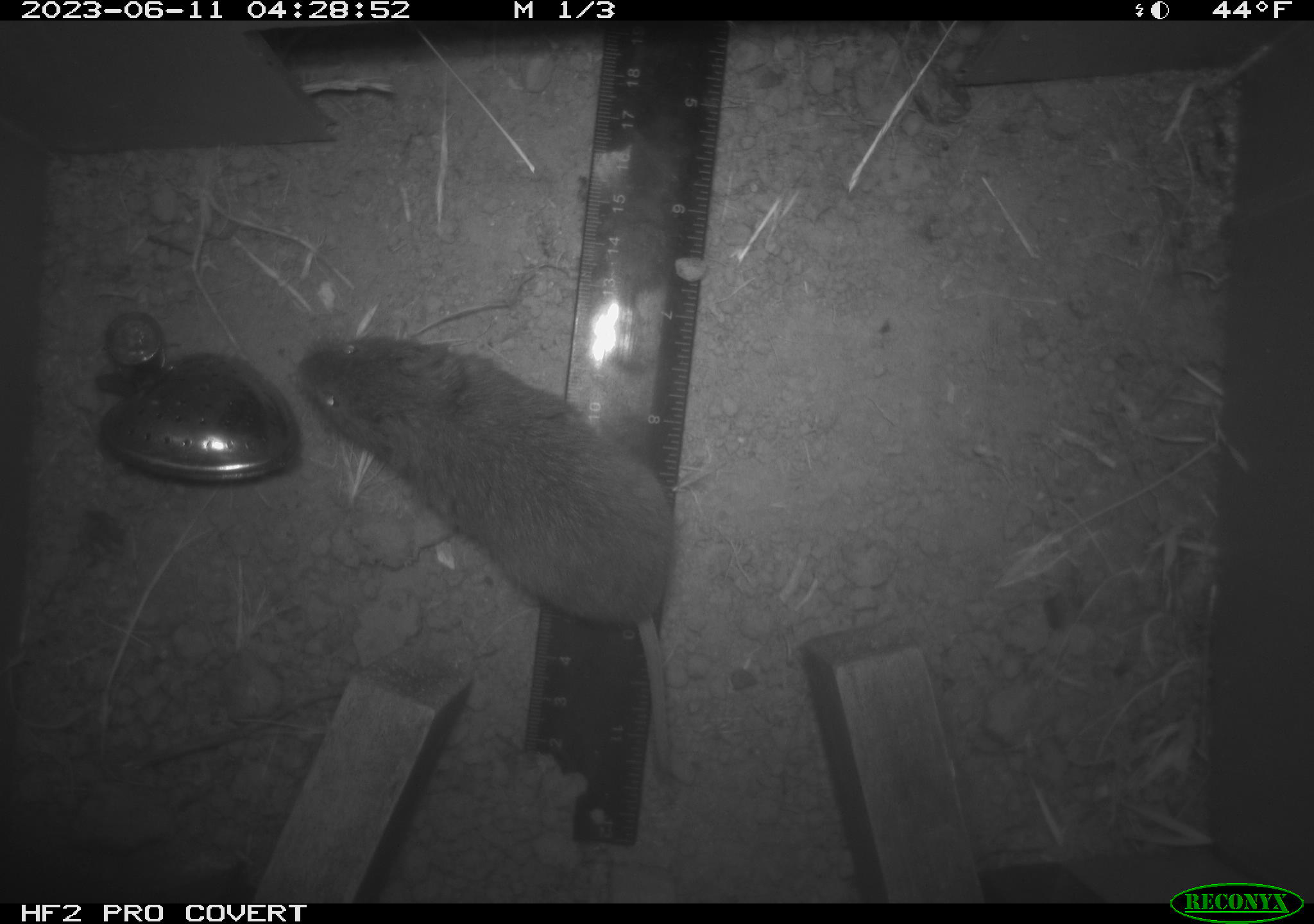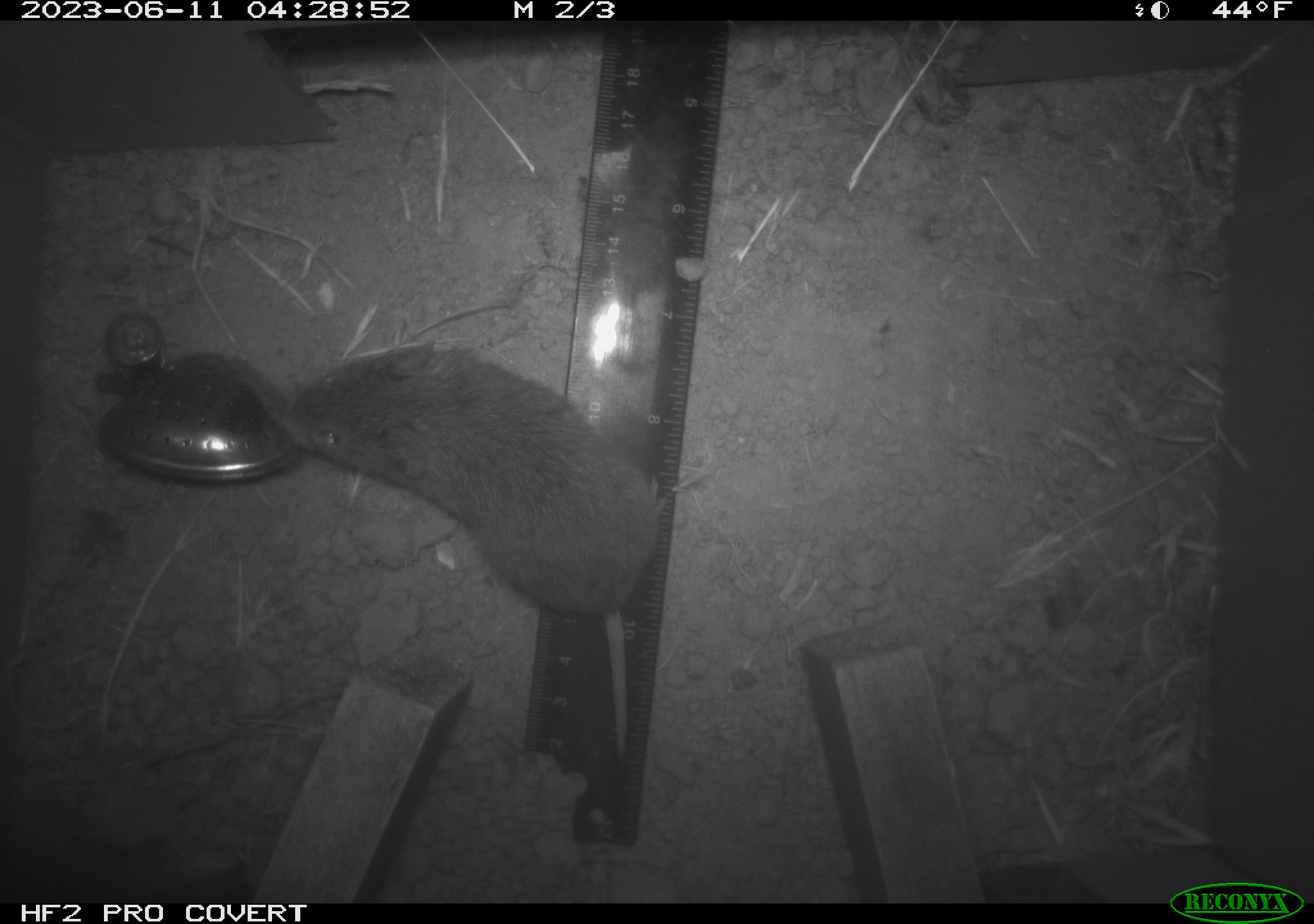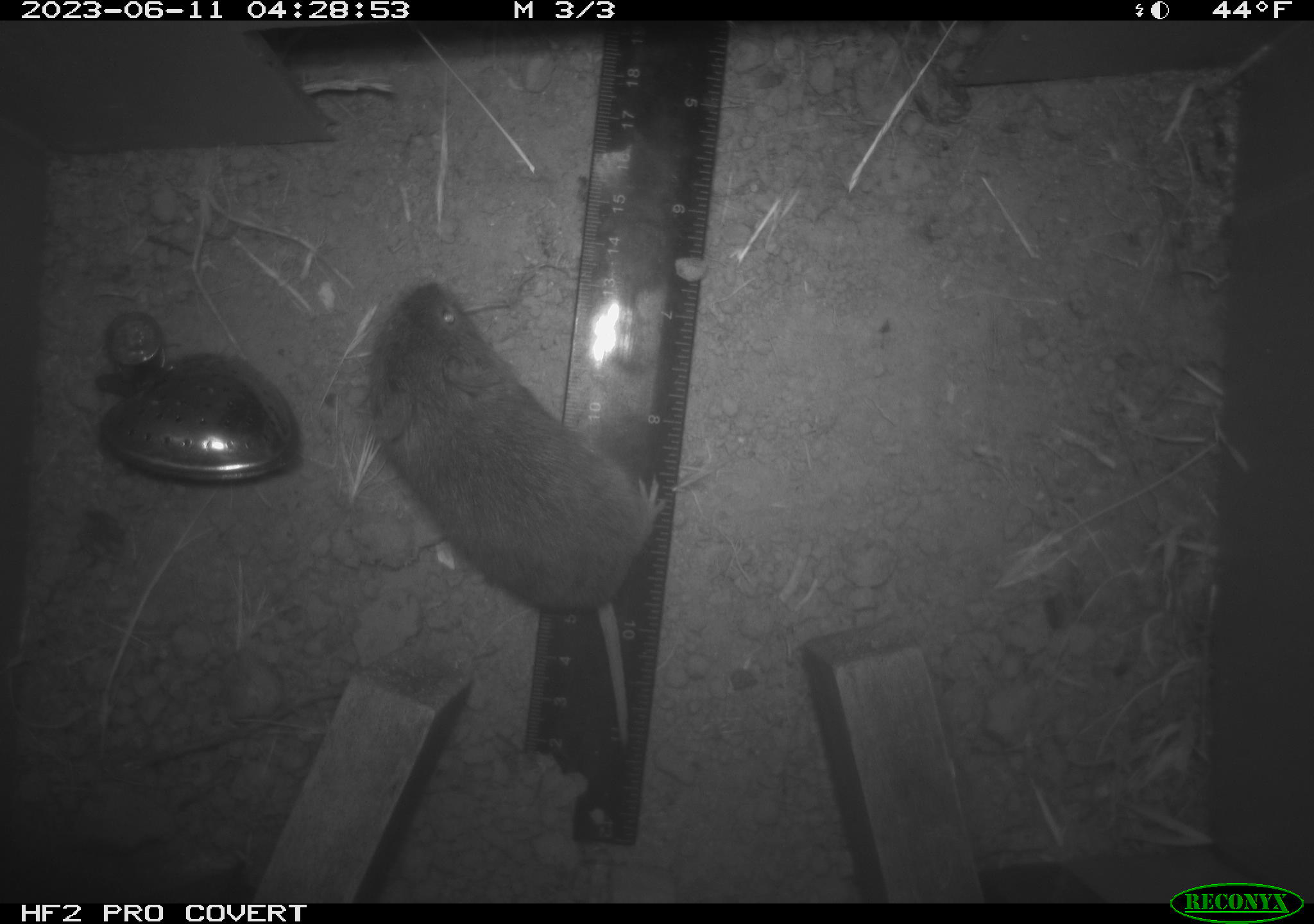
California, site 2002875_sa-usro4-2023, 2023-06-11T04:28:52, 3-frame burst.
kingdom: Animalia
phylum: Chordata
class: Mammalia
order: Rodentia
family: Cricetidae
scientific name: Arvicolinae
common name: voles, lemmings, and muskrats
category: arvicolinae subfamily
Arvicolinae subfamily (voles, lemmings, and muskrats) (Arvicolinae).